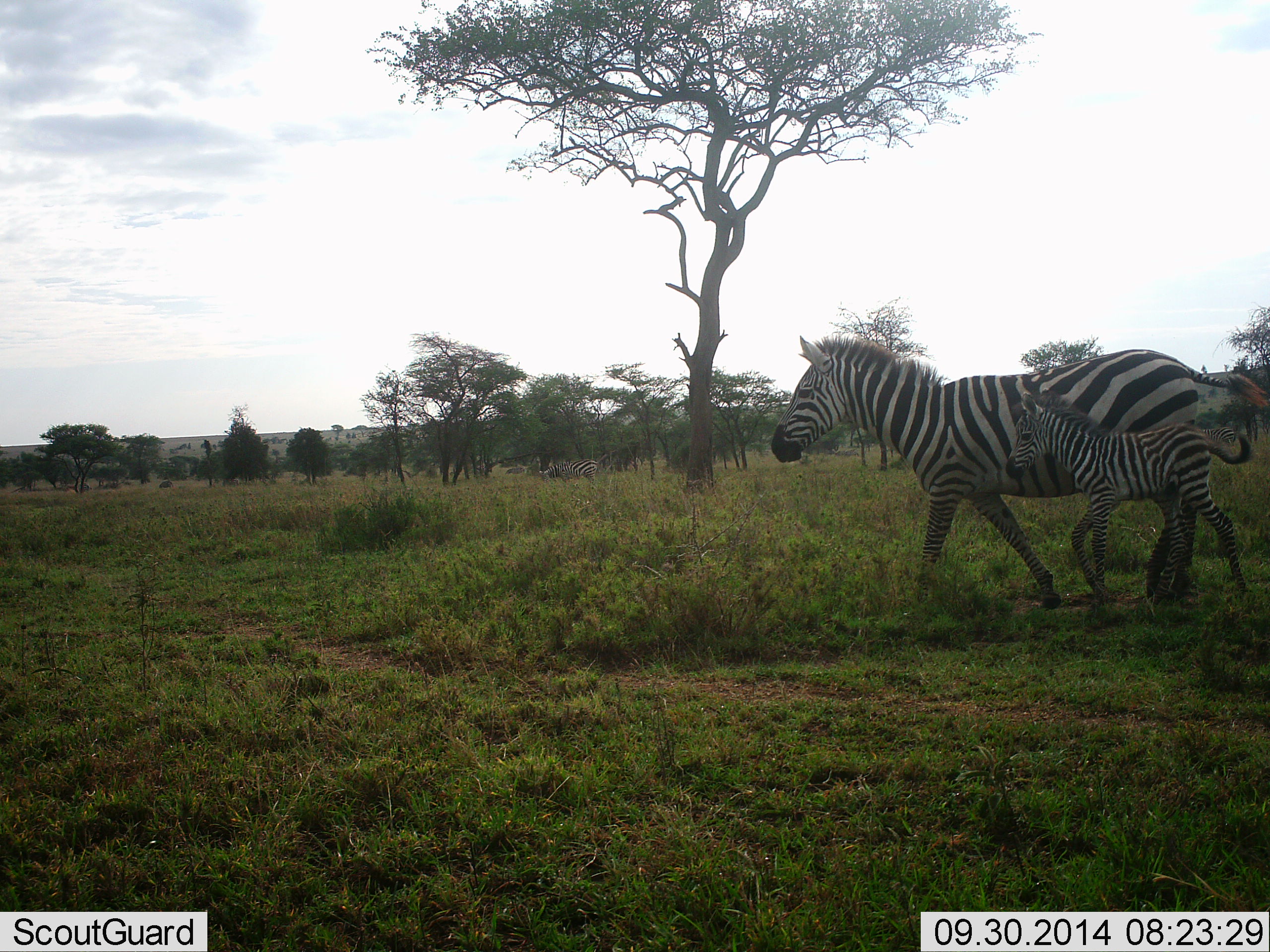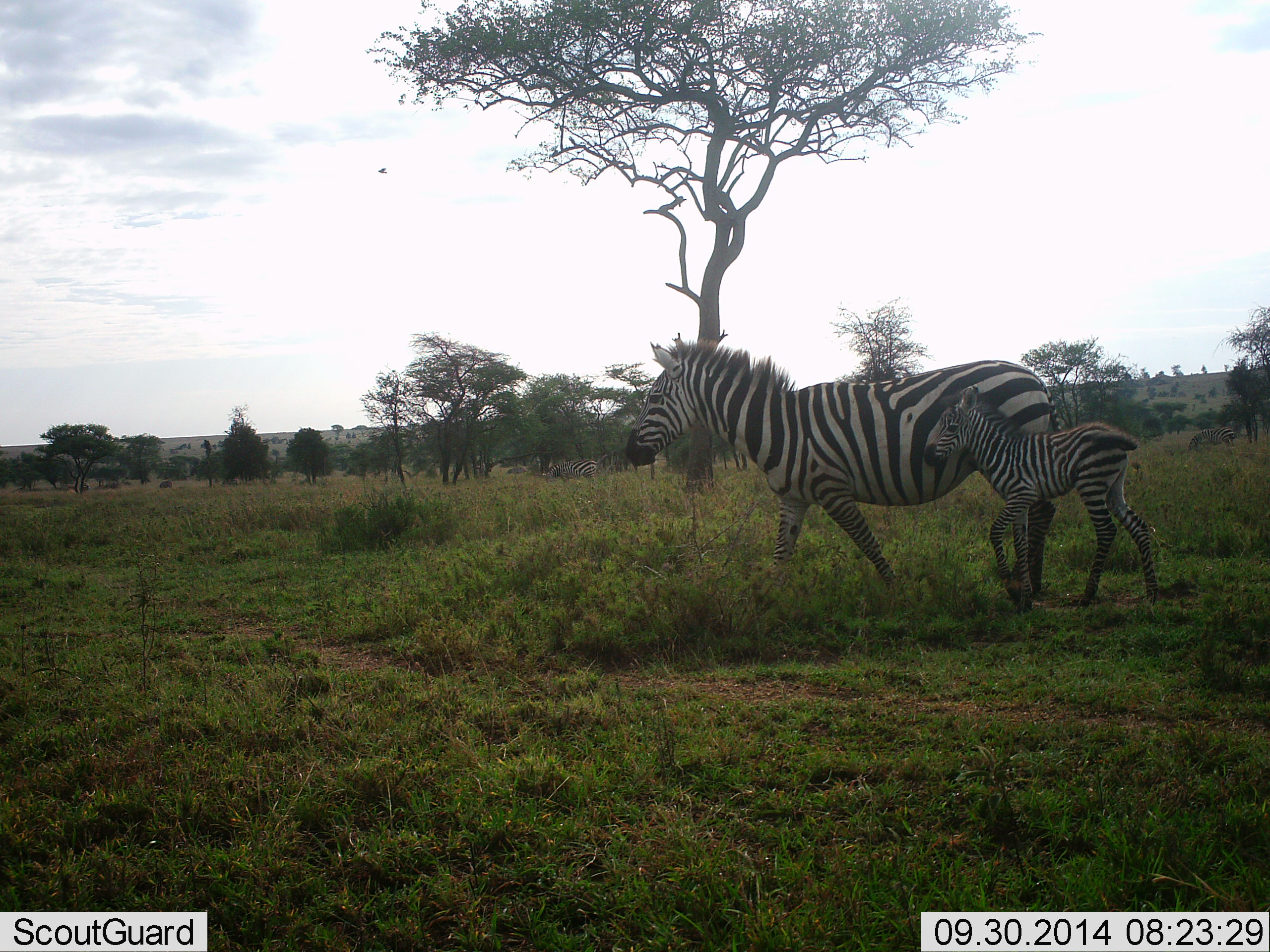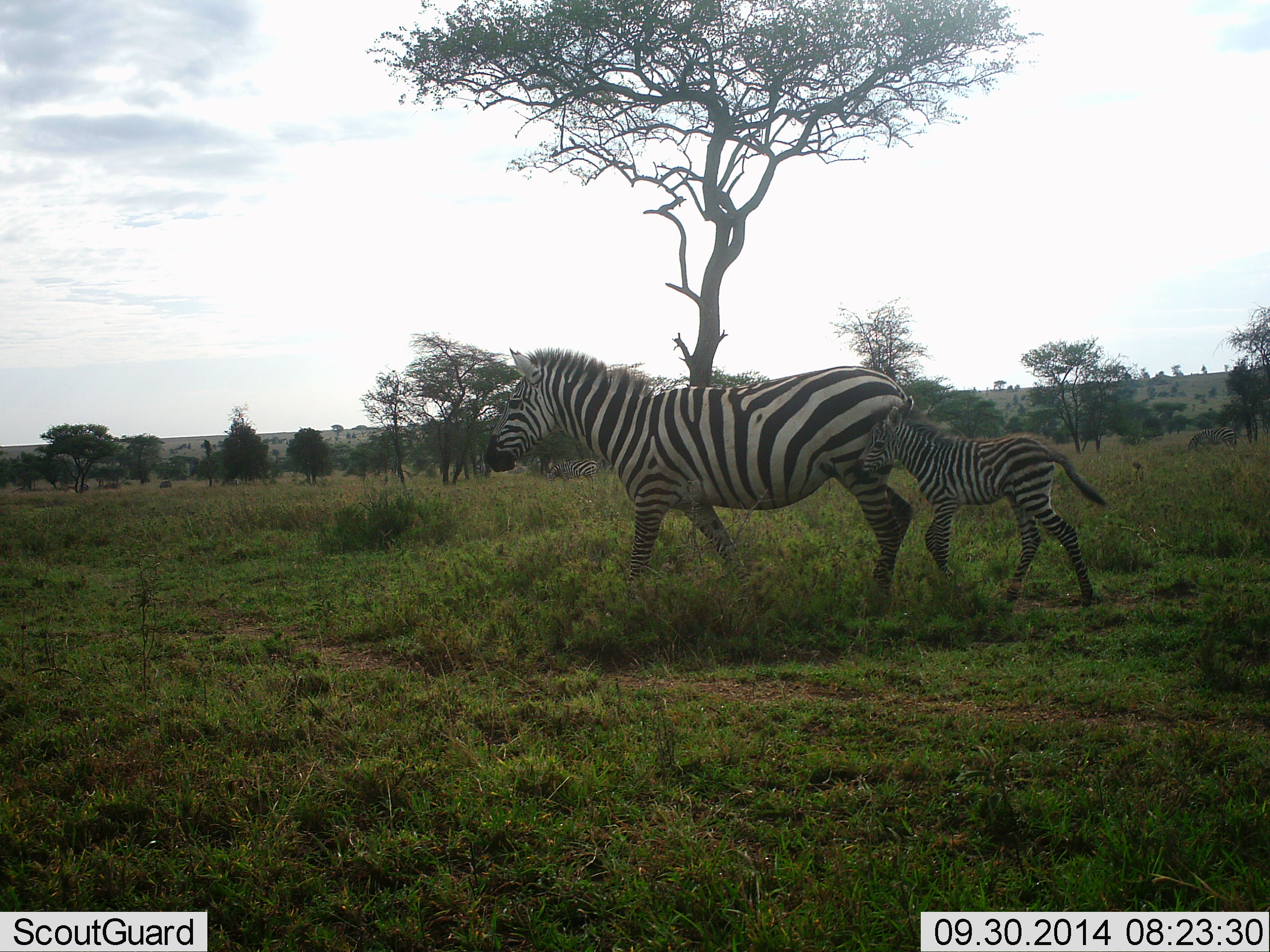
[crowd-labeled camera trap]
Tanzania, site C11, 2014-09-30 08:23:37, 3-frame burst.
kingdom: Animalia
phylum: Chordata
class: Mammalia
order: Perissodactyla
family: Equidae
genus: Equus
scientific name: Equus quagga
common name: plains zebra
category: zebra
Zebra (plains zebra) (Equus quagga), count 3. Behavior (volunteer vote fractions): standing 40%, resting 0%, moving 100%, interacting 0%. Young present (vote fraction): 100%. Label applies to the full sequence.